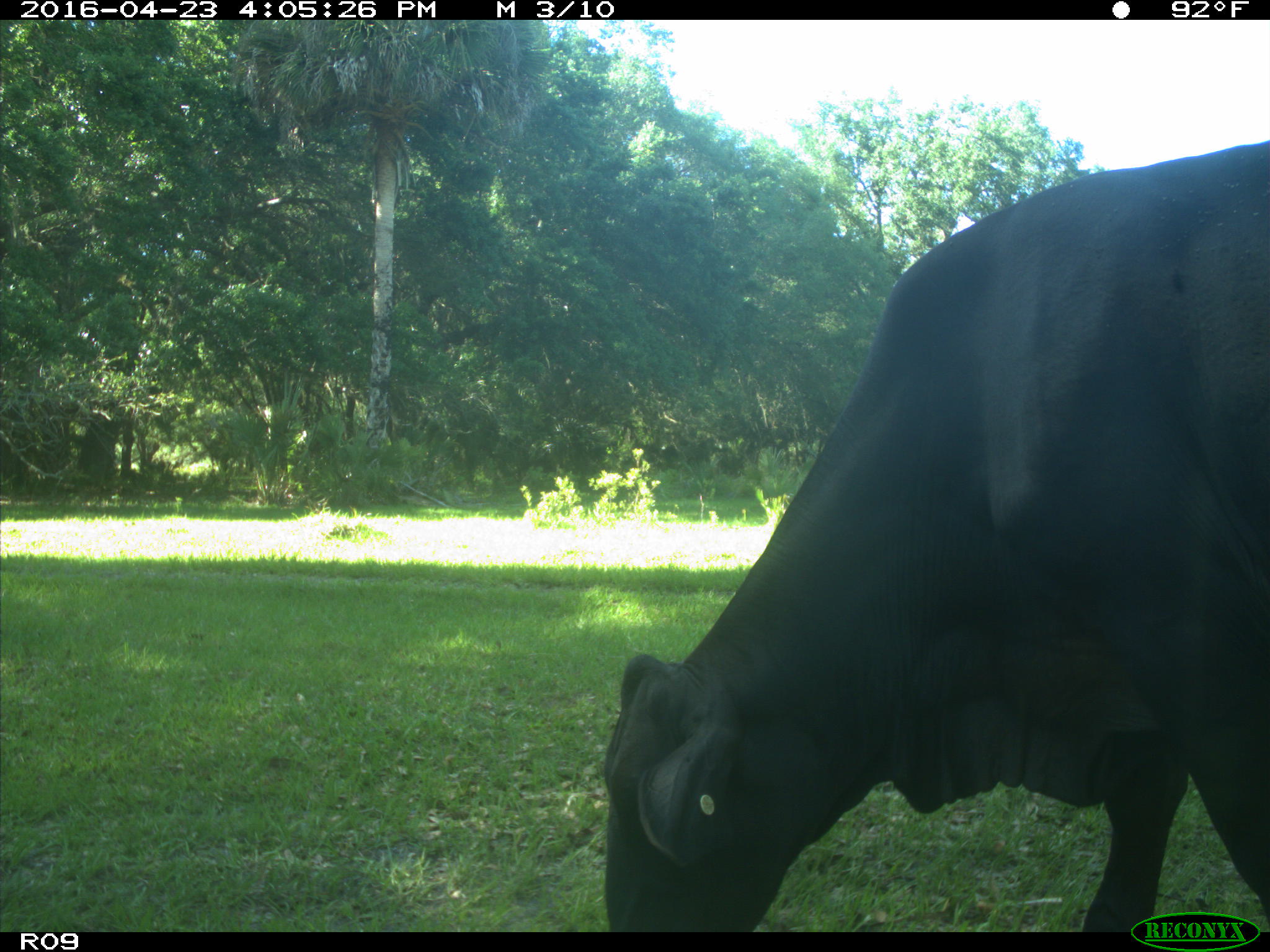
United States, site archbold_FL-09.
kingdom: Animalia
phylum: Chordata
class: Mammalia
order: Artiodactyla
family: Bovidae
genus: Bos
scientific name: Bos taurus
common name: domestic cow